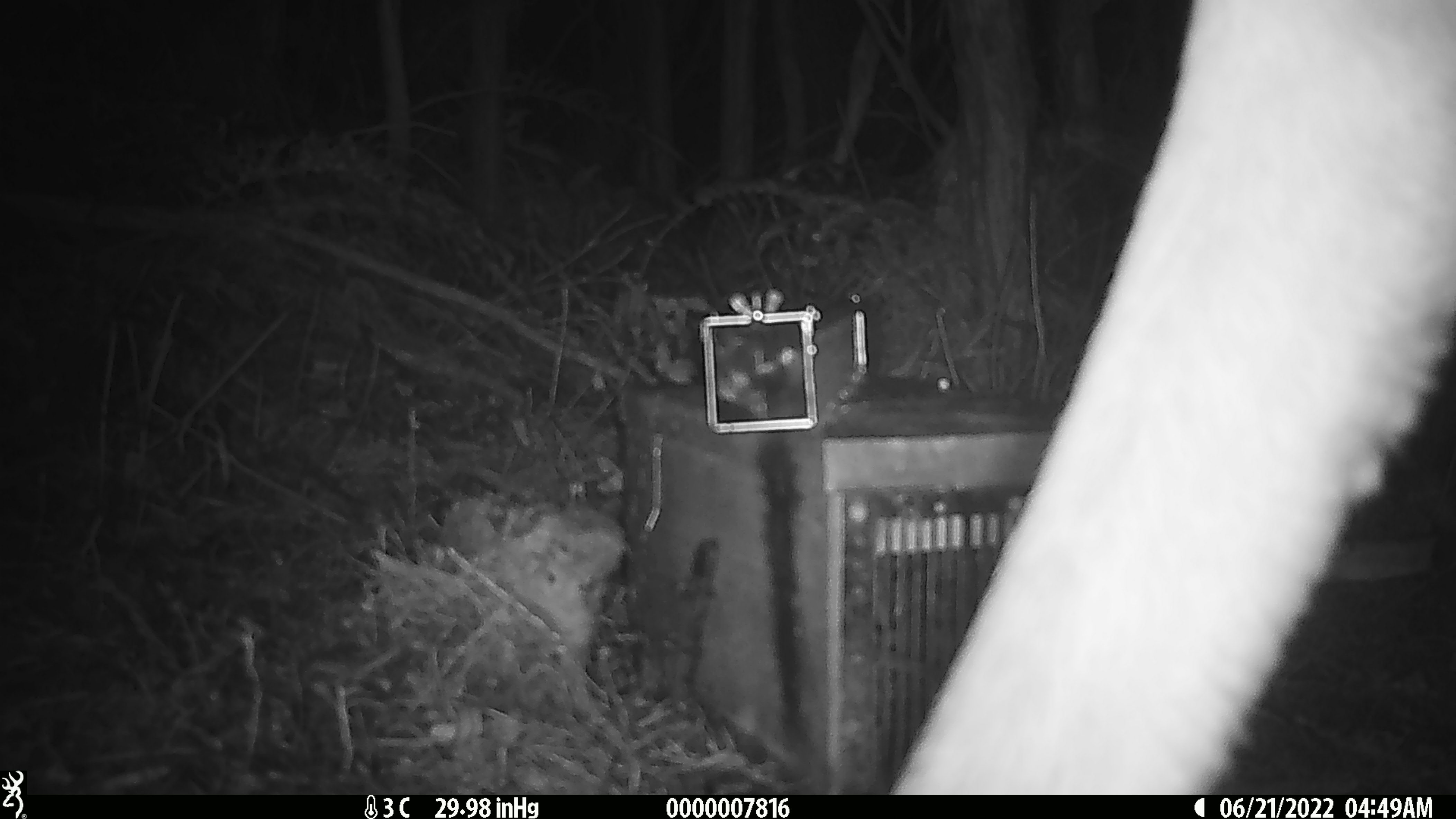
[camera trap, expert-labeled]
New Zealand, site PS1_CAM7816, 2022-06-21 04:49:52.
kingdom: Animalia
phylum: Chordata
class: Mammalia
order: Artiodactyla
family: Cervidae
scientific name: Cervidae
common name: deer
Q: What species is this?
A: Deer (Cervidae).